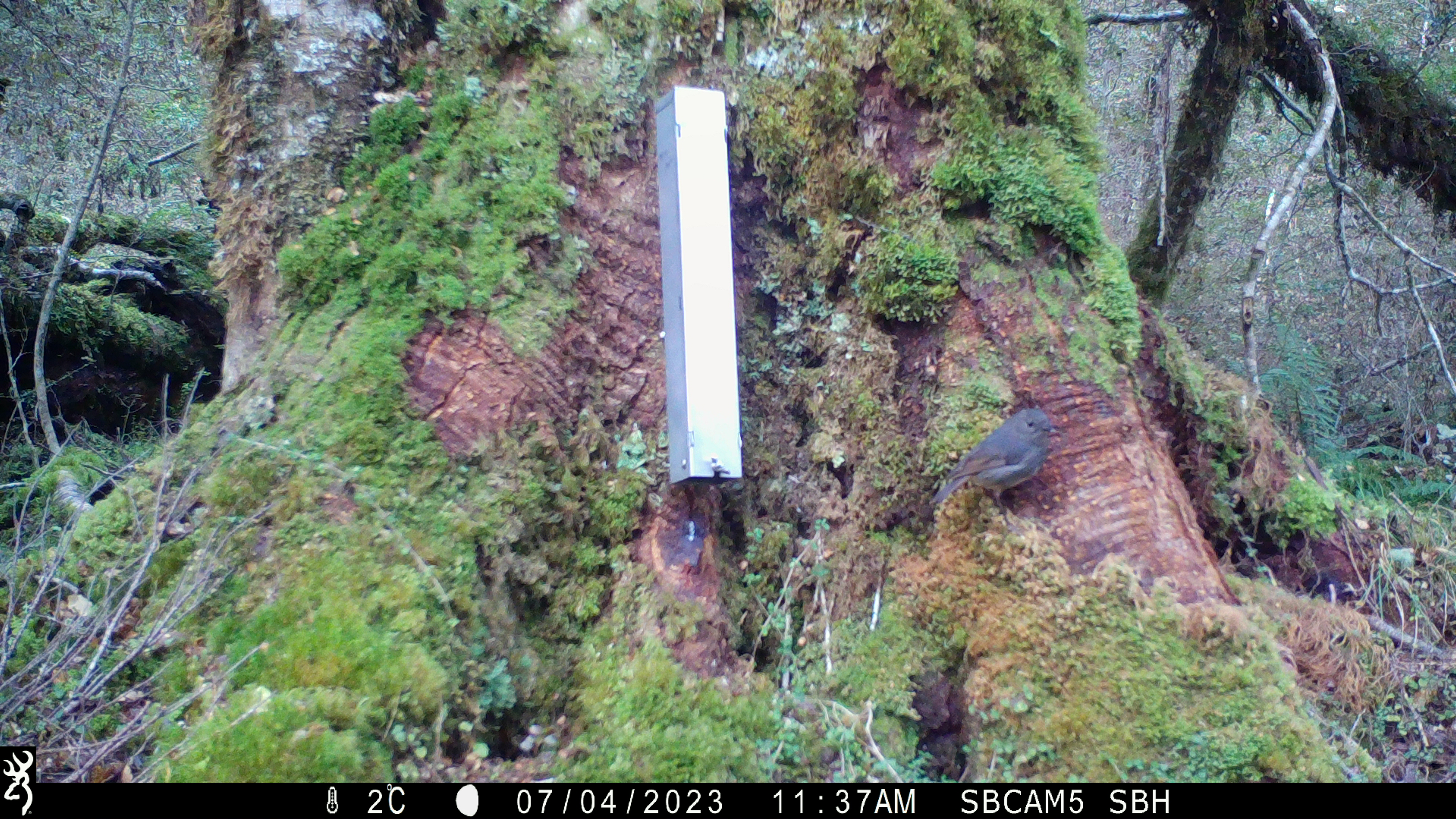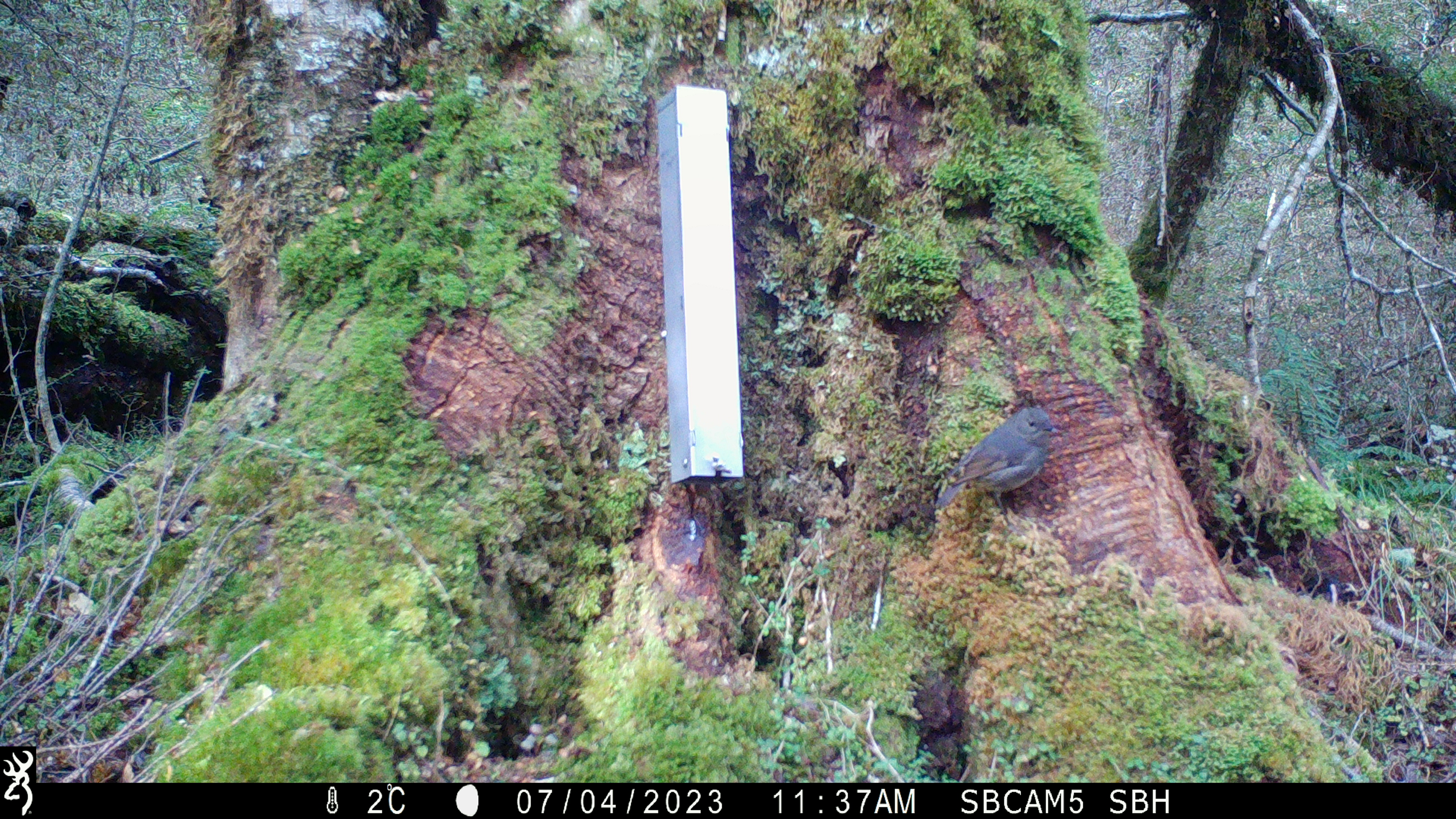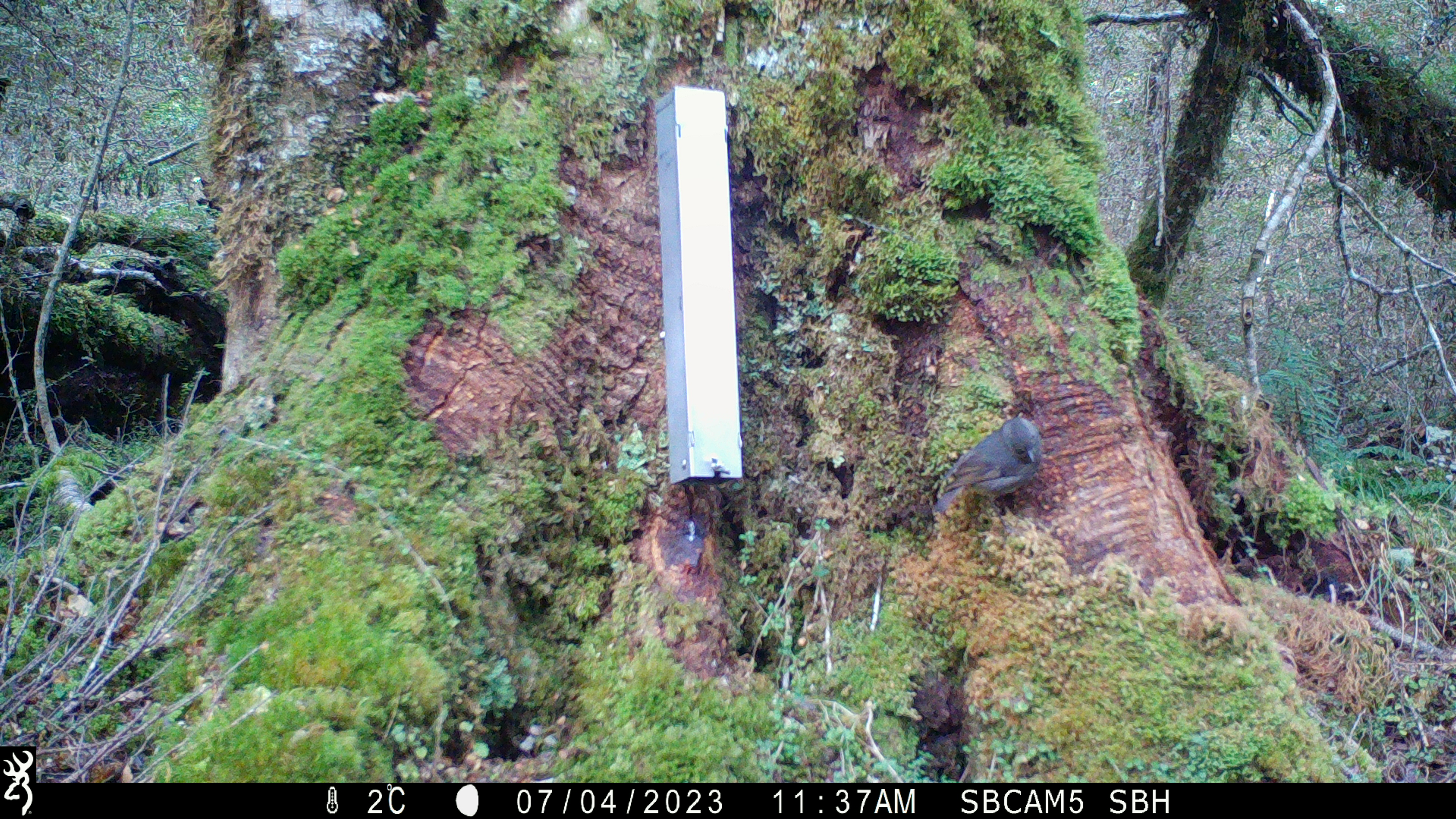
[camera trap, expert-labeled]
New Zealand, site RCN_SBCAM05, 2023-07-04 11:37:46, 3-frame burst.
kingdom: Animalia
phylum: Chordata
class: Aves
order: Passeriformes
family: Petroicidae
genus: Petroica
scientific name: Petroica australis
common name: new zealand robin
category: robin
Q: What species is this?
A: Robin (new zealand robin) (Petroica australis).